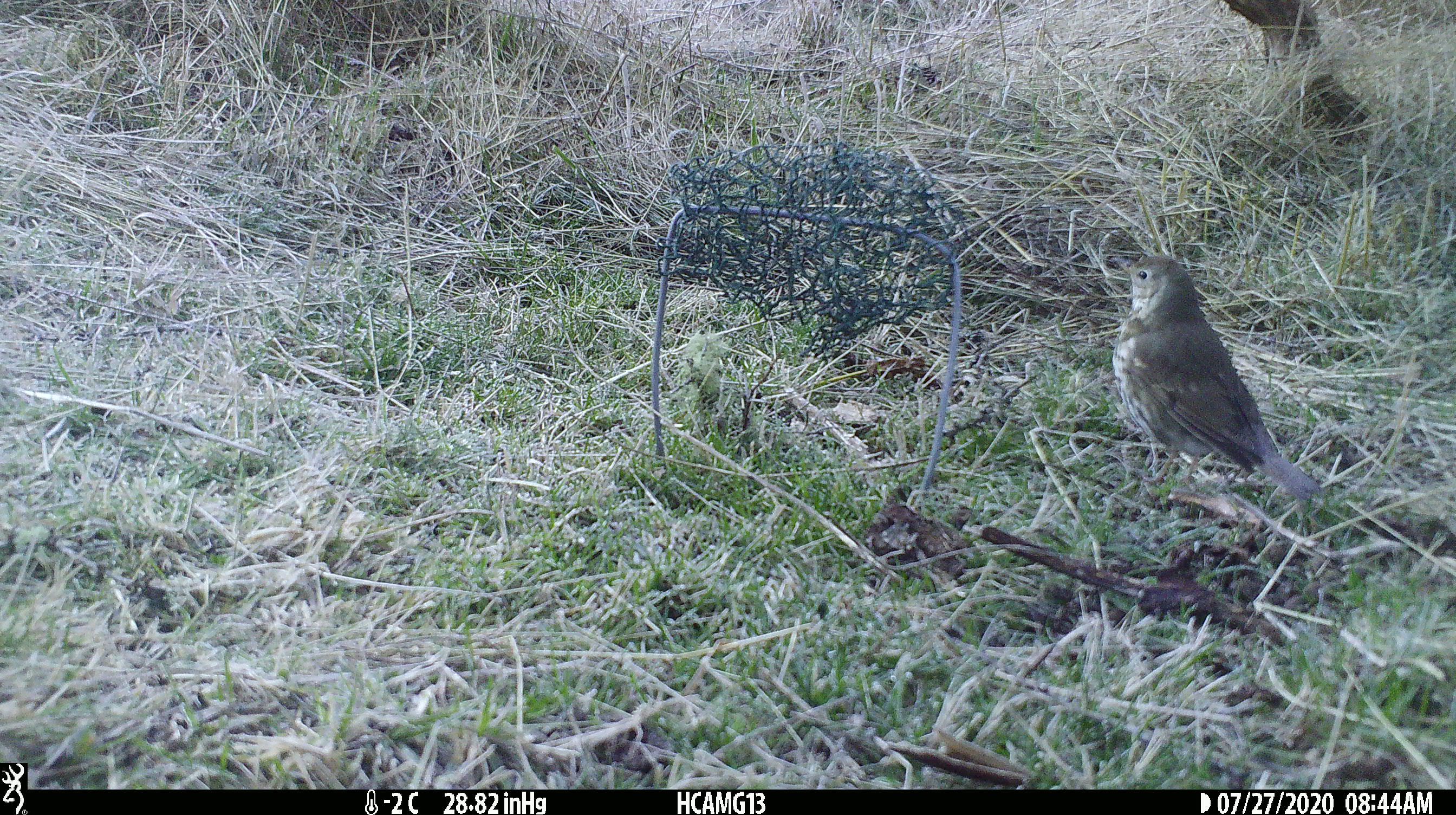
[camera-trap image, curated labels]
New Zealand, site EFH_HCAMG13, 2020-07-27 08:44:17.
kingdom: Animalia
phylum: Chordata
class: Aves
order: Passeriformes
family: Turdidae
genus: Turdus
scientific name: Turdus philomelos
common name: song thrush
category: thrush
Thrush (song thrush) (Turdus philomelos).